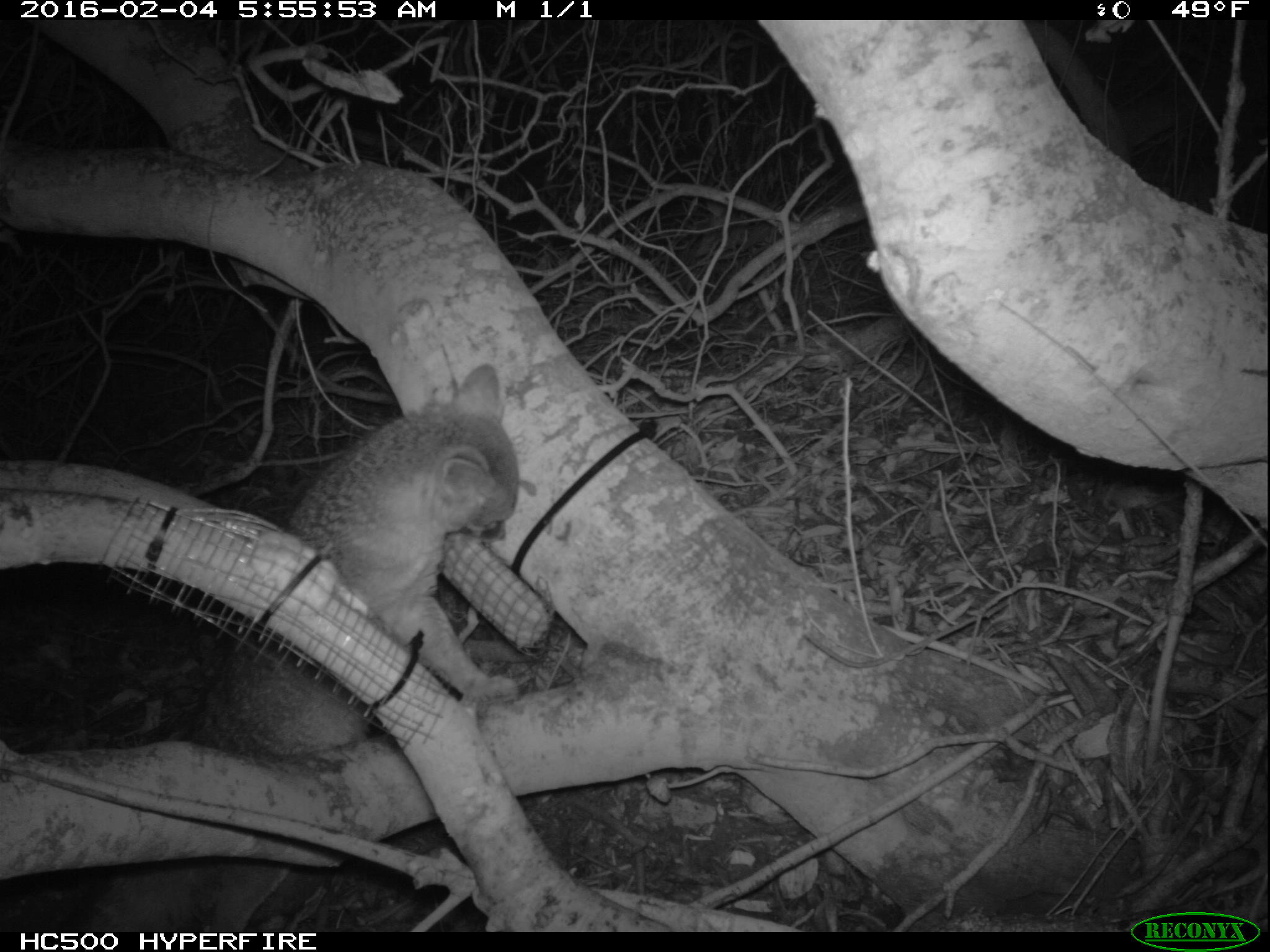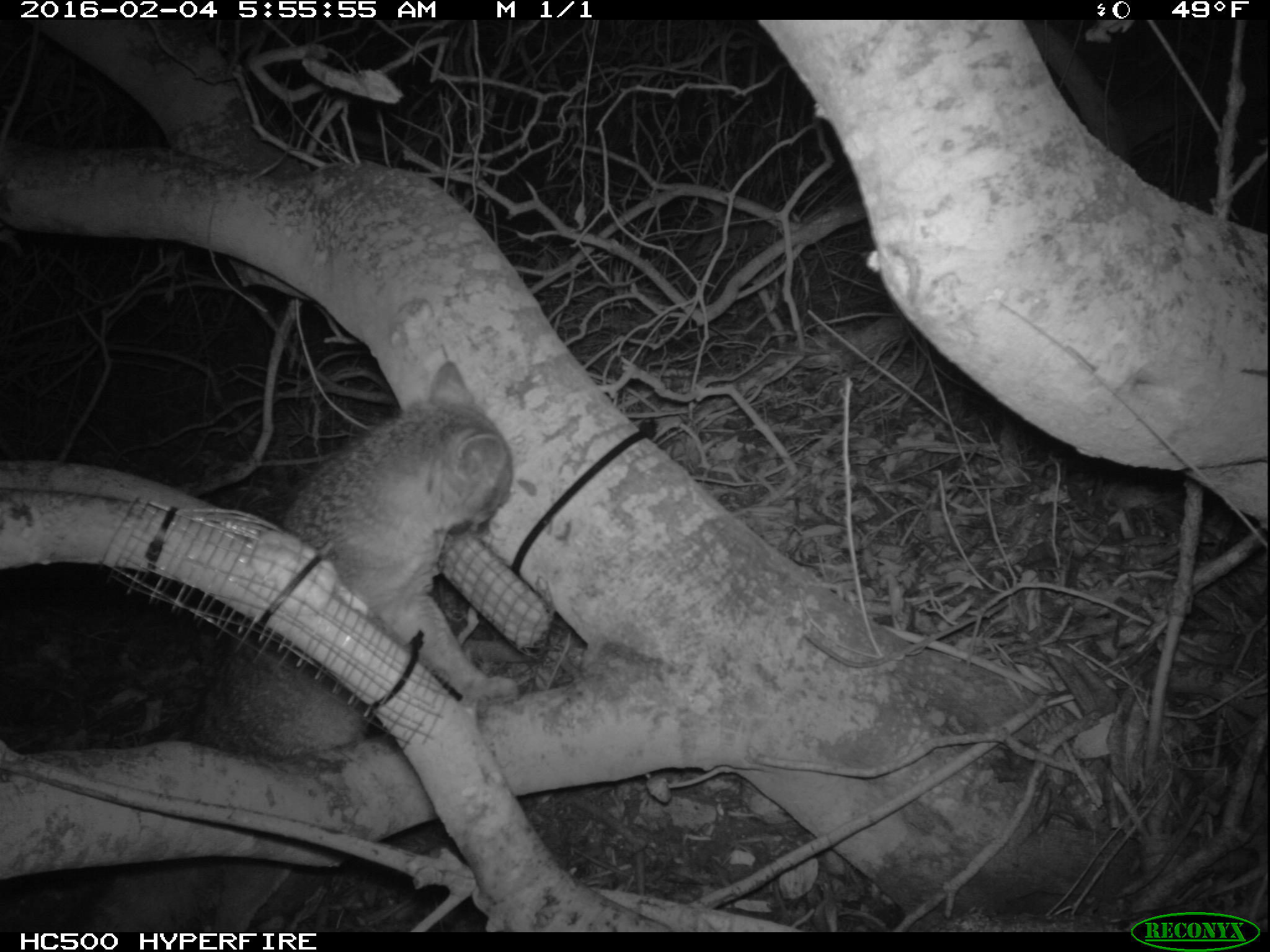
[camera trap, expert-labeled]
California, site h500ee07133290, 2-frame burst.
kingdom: Animalia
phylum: Chordata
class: Mammalia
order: Carnivora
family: Canidae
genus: Urocyon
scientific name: Urocyon littoralis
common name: island fox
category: fox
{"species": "fox (island fox) (Urocyon littoralis)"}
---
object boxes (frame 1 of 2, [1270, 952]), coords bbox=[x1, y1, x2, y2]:
fox: bbox=[64, 363, 519, 930]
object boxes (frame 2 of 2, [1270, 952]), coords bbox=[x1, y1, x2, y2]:
fox: bbox=[55, 361, 513, 932]